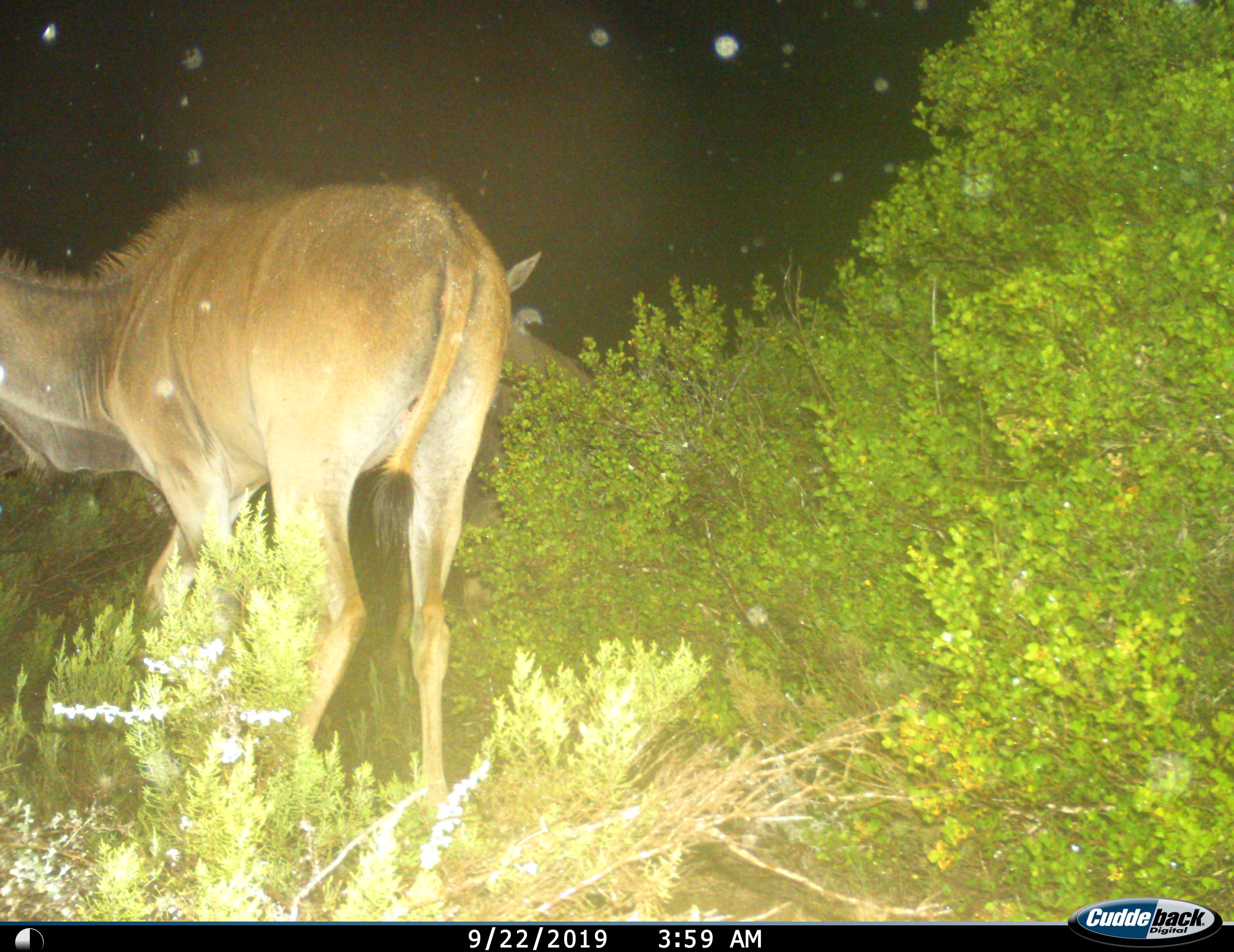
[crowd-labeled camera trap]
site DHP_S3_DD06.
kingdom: Animalia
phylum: Chordata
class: Mammalia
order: Artiodactyla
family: Bovidae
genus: Tragelaphus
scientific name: Tragelaphus oryx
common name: eland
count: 2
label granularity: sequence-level